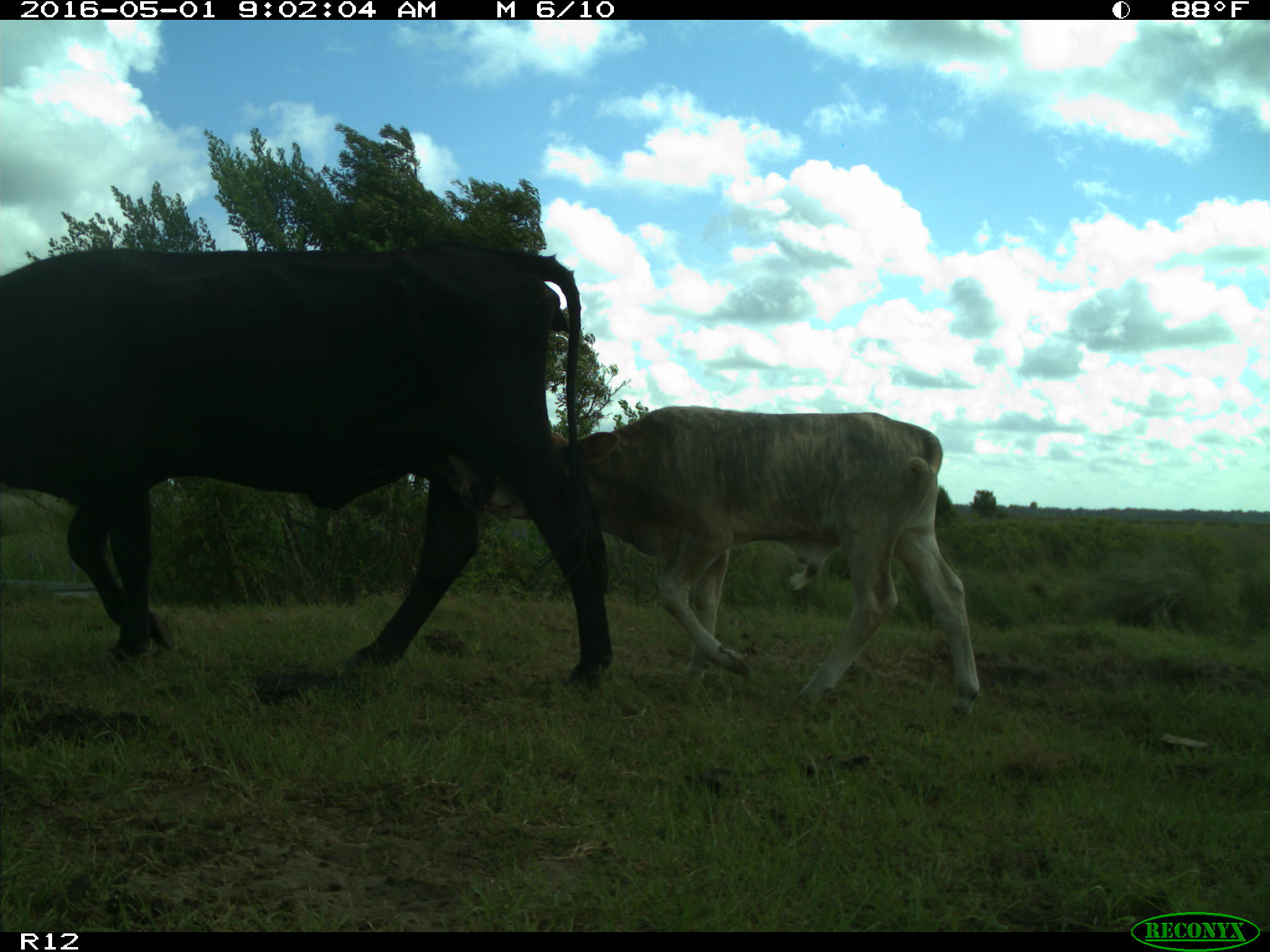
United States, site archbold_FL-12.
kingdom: Animalia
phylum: Chordata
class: Mammalia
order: Artiodactyla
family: Bovidae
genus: Bos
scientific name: Bos taurus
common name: domestic cow